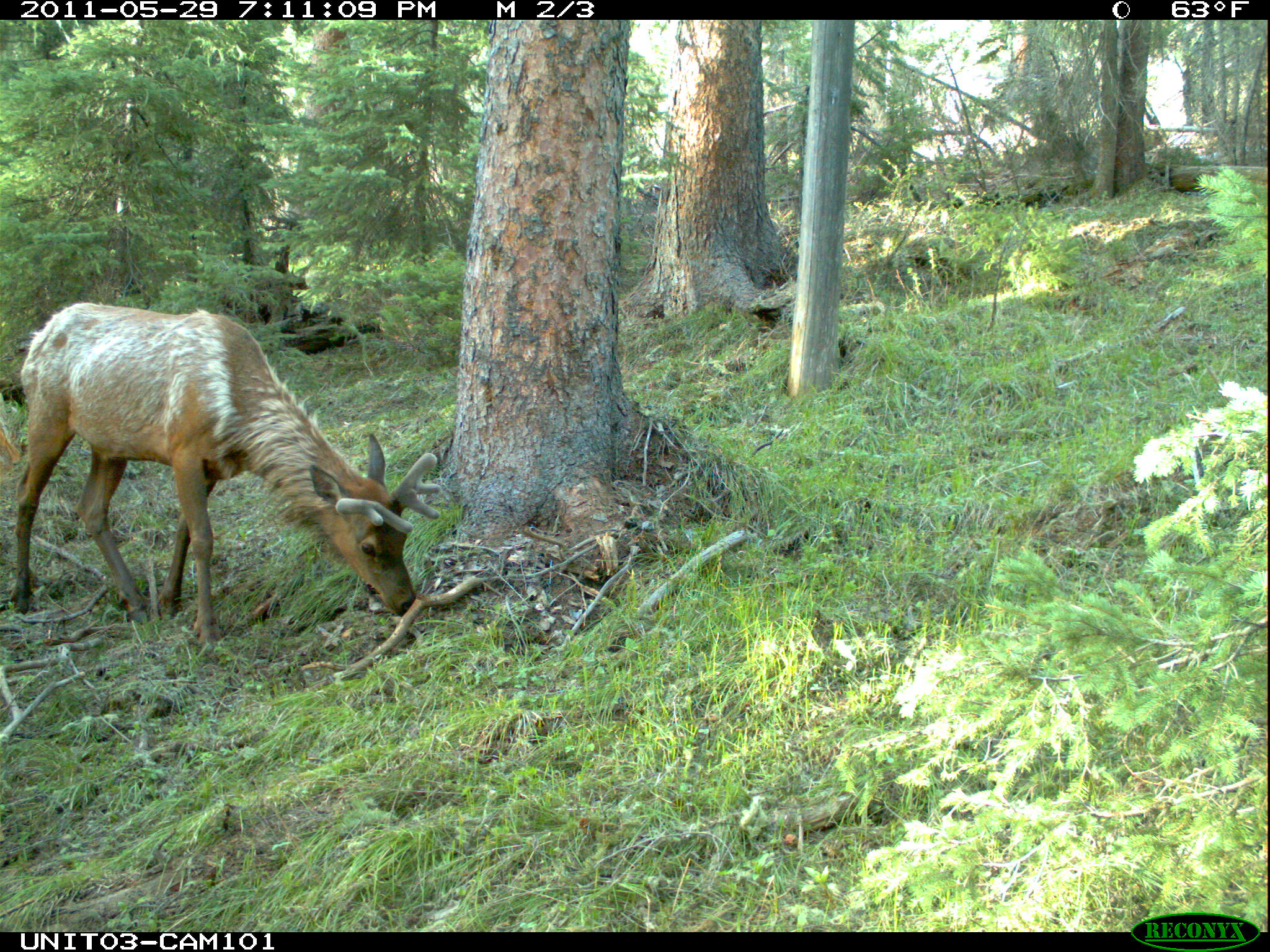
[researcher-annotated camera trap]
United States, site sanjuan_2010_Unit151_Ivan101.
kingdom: Animalia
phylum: Chordata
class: Mammalia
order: Artiodactyla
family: Cervidae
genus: Cervus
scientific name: Cervus elaphus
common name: red deer